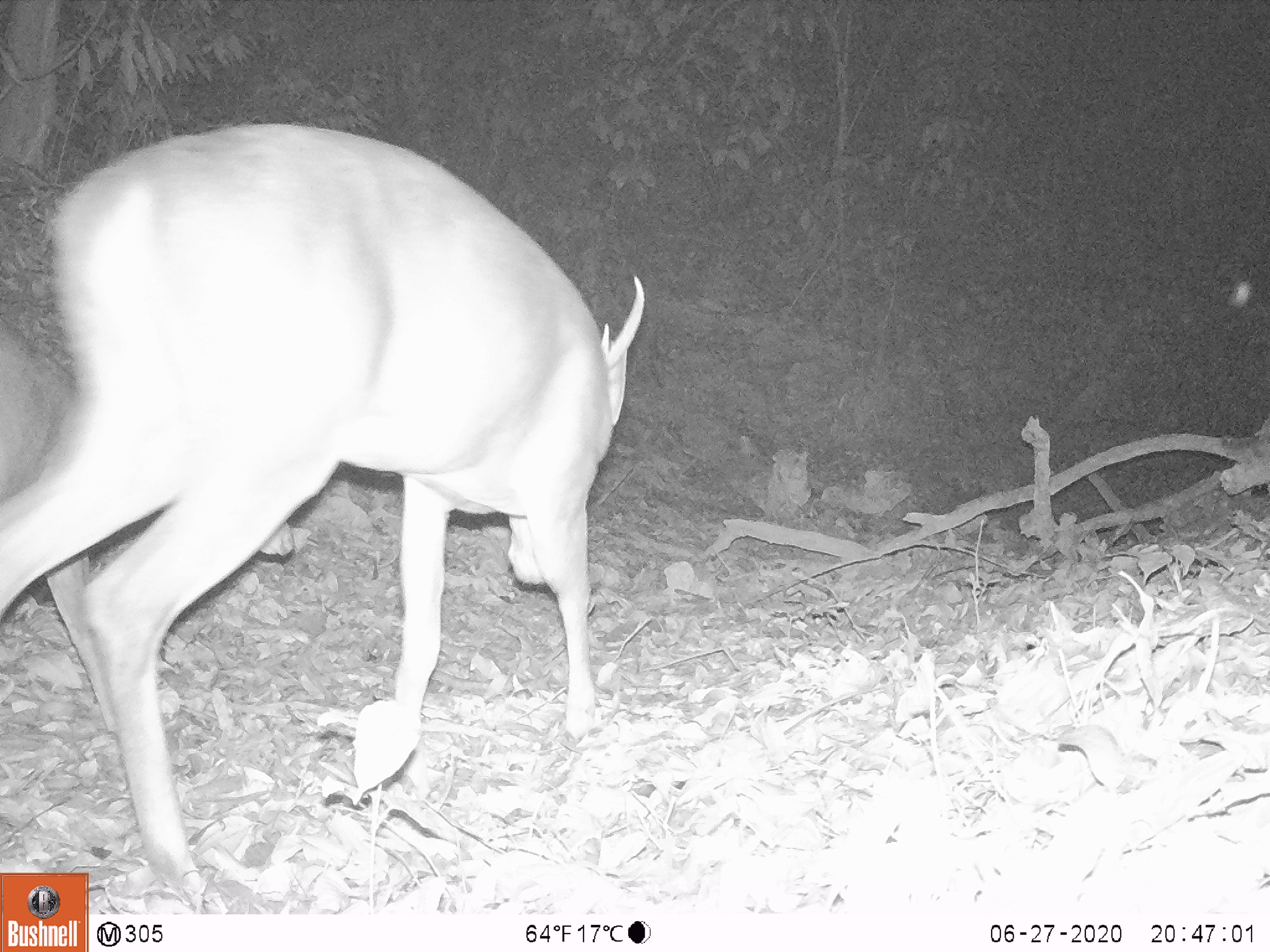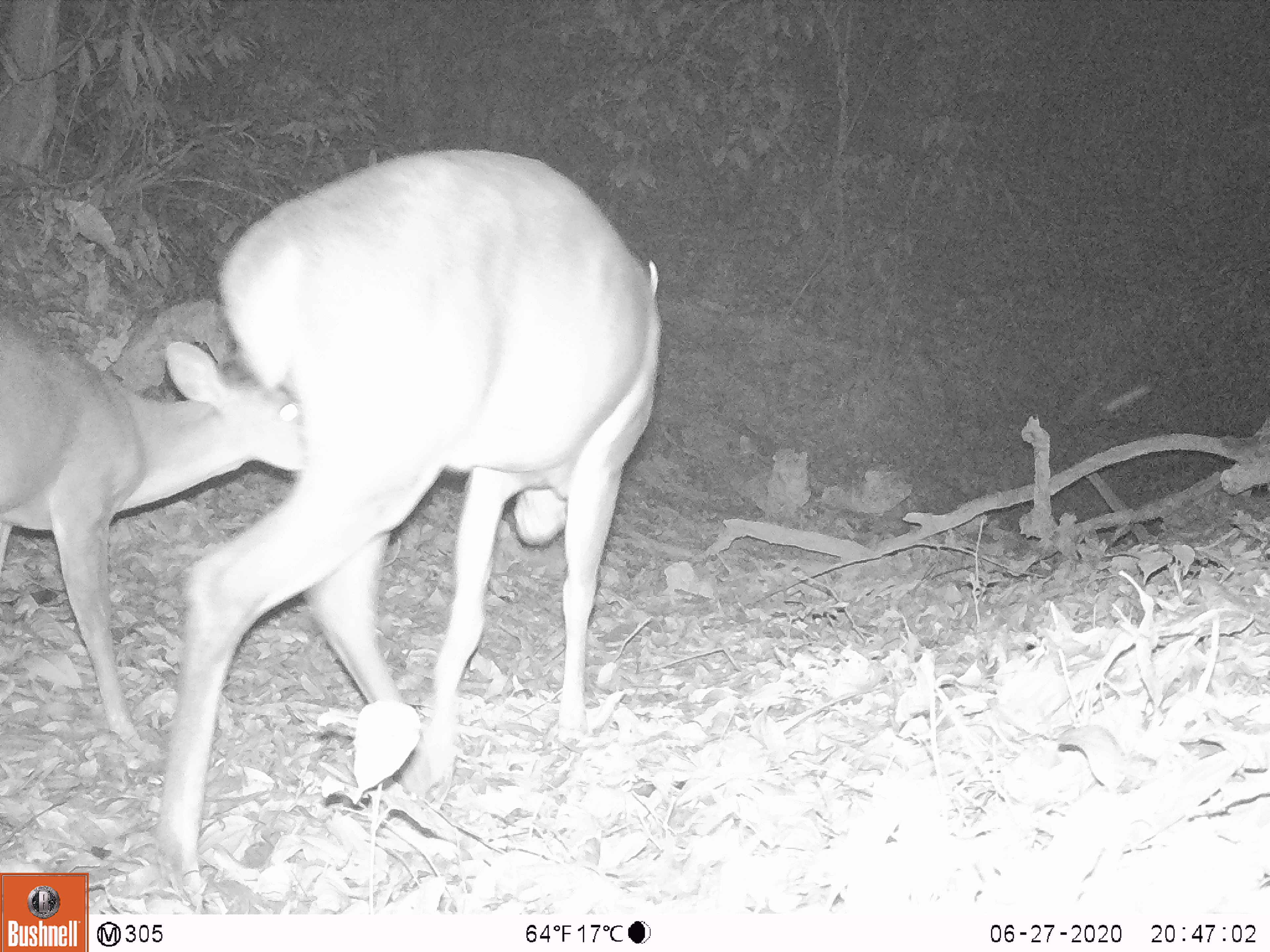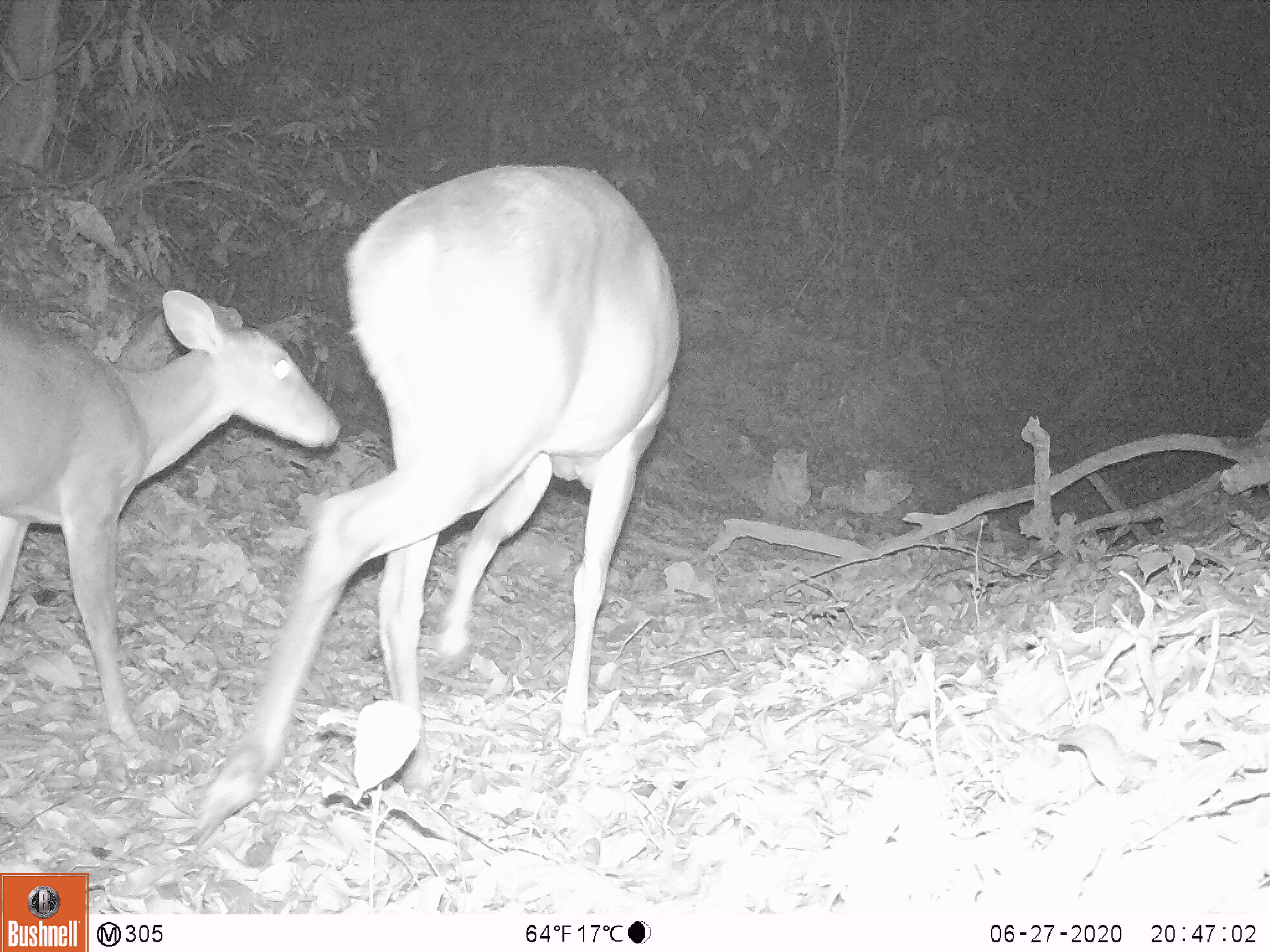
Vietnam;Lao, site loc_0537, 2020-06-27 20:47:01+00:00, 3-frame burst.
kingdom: Animalia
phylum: Chordata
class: Mammalia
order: Artiodactyla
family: Cervidae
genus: Muntiacus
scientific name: Muntiacus vuquangensis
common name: large-antlered muntjac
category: large antlered muntjac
Large antlered muntjac (large-antlered muntjac) (Muntiacus vuquangensis). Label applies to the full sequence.